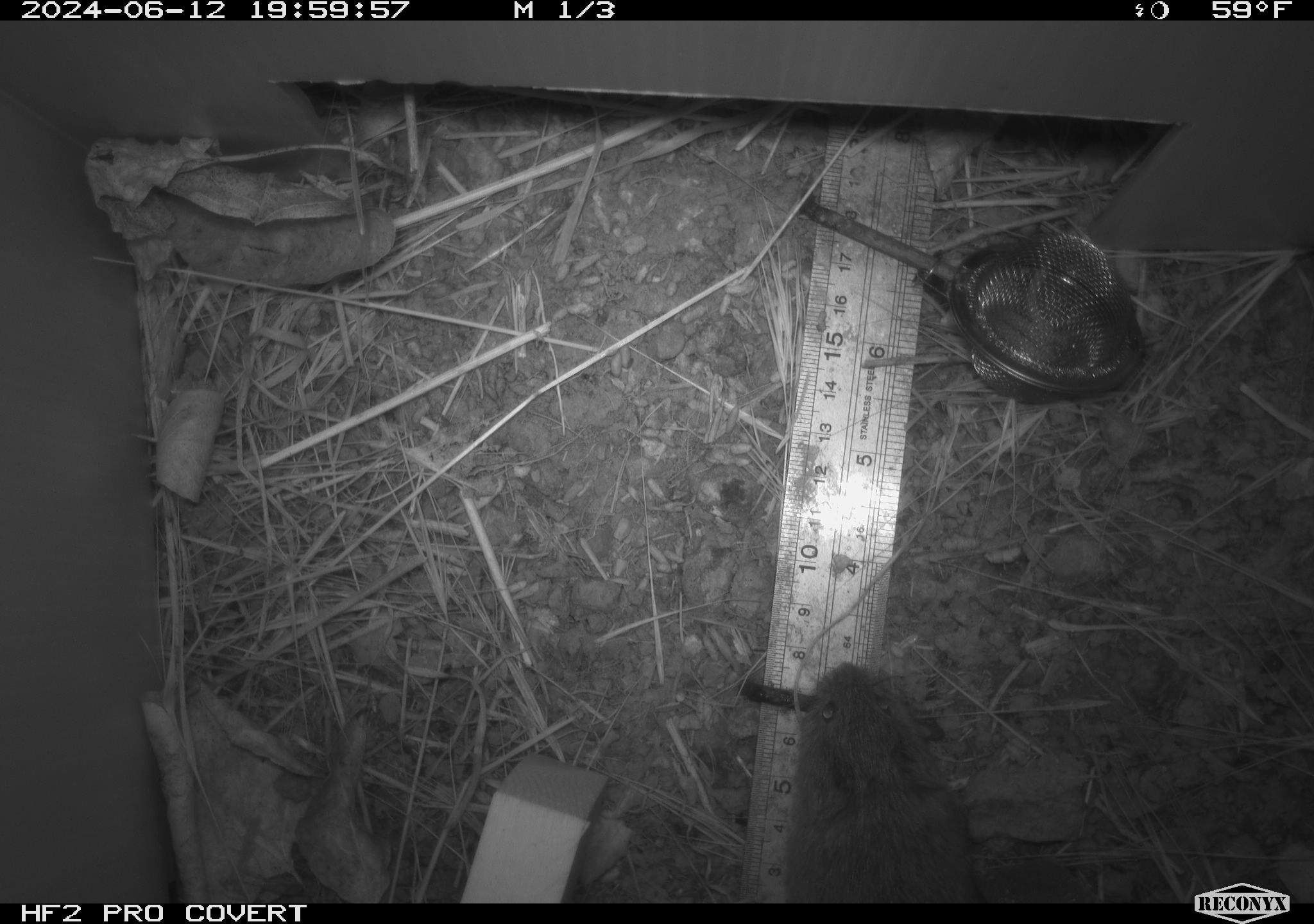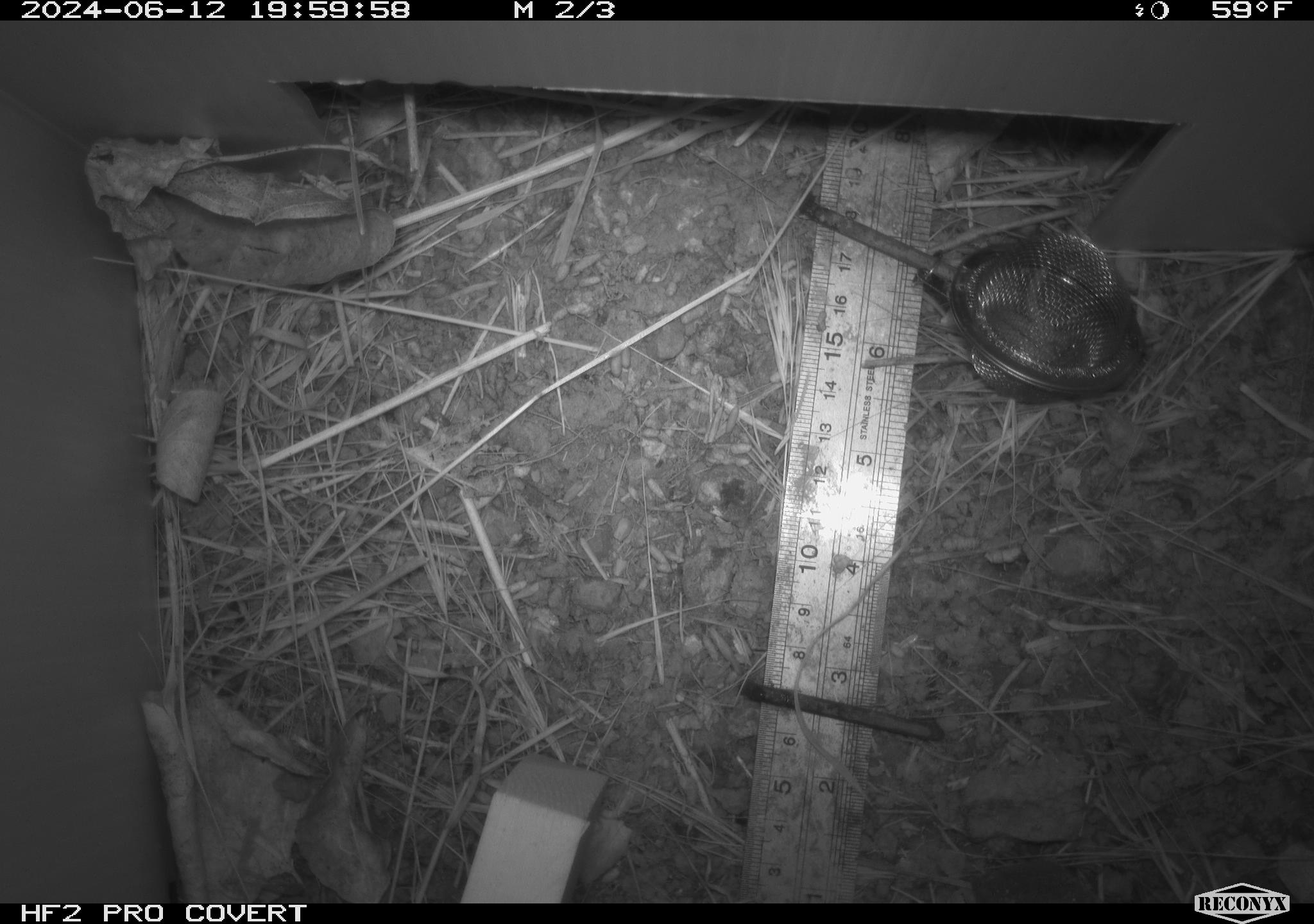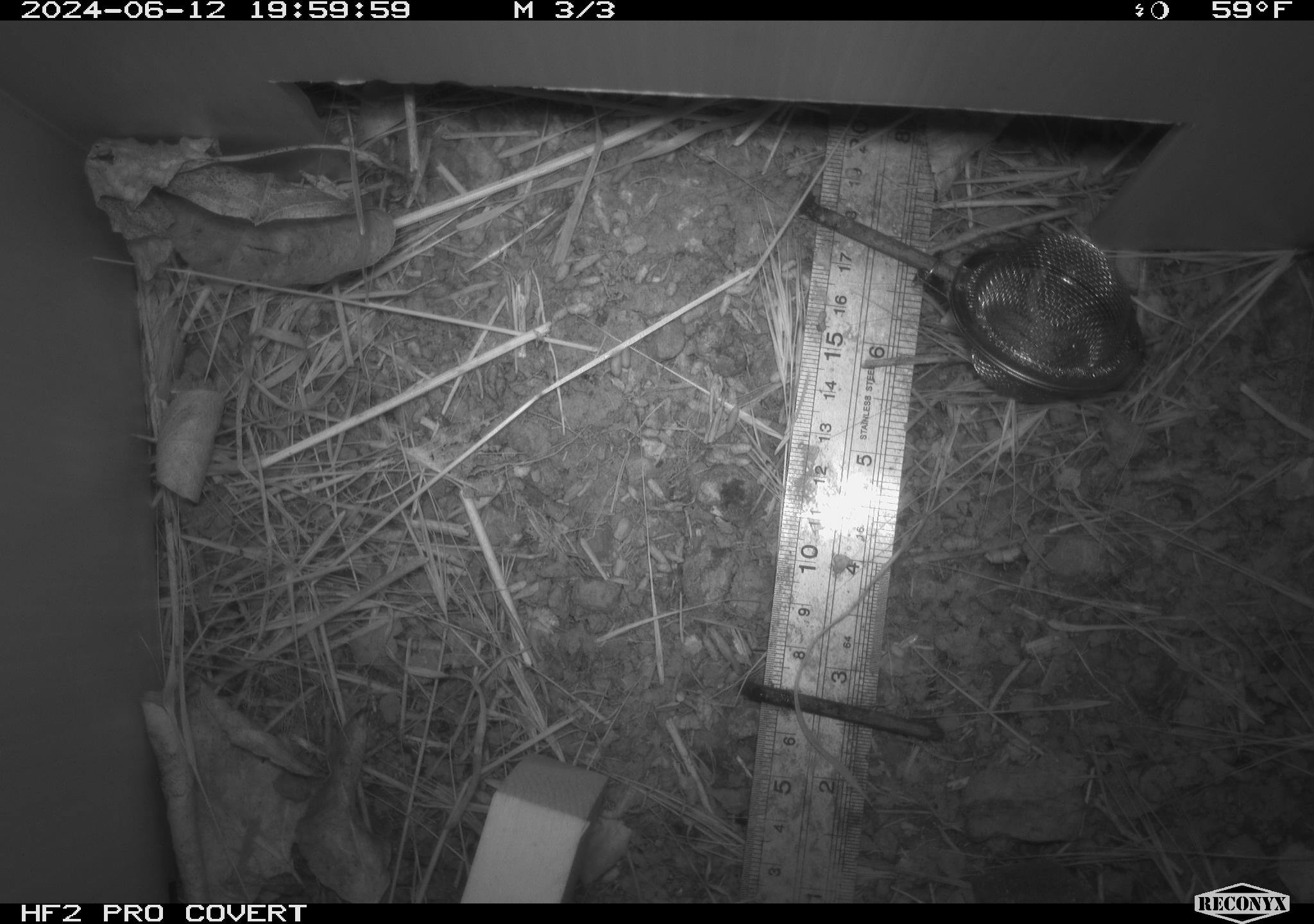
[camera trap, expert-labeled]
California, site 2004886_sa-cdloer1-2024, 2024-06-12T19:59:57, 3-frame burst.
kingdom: Animalia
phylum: Chordata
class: Mammalia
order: Rodentia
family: Cricetidae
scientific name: Arvicolinae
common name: voles, lemmings, and muskrats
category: arvicolinae subfamily